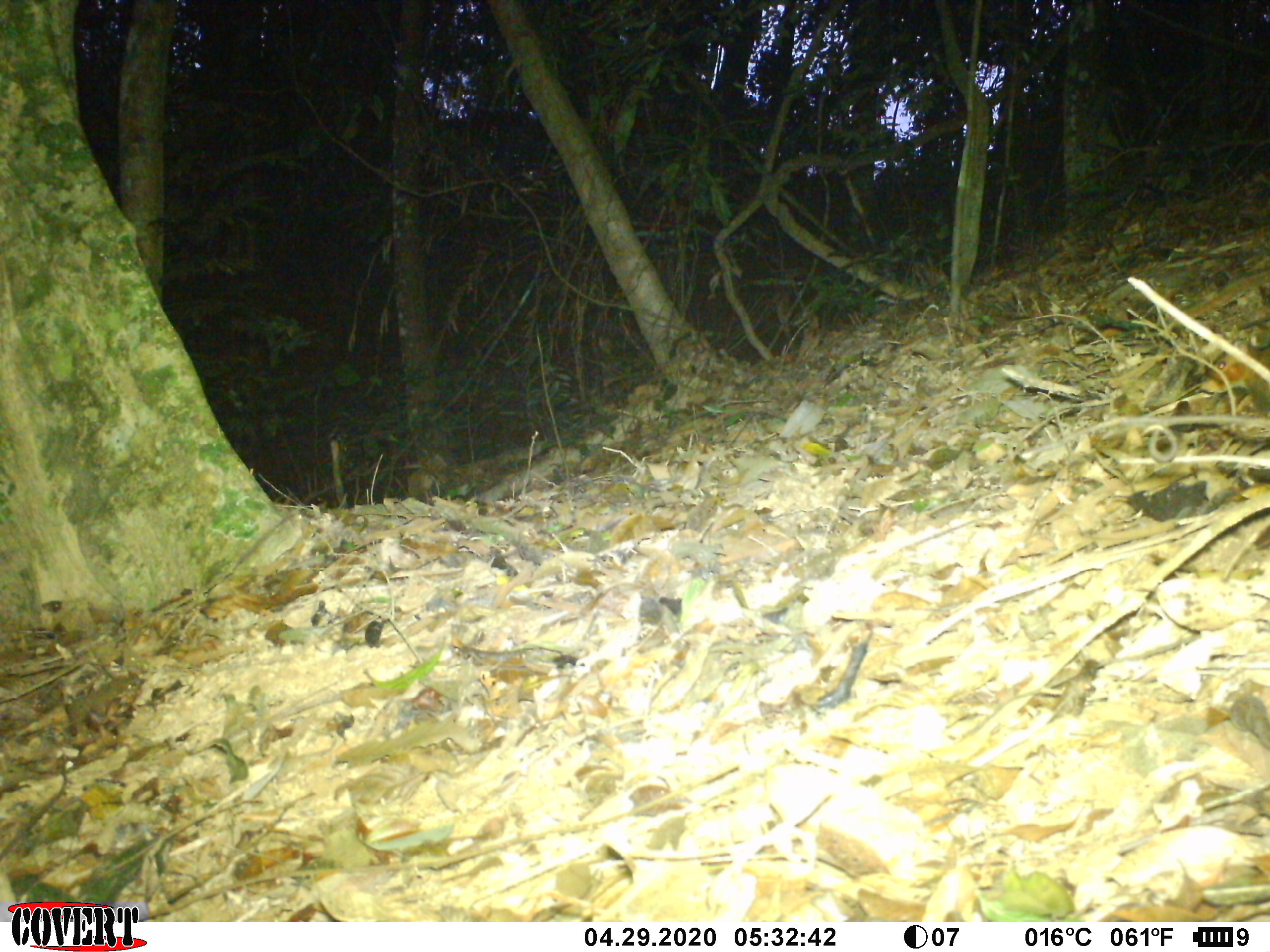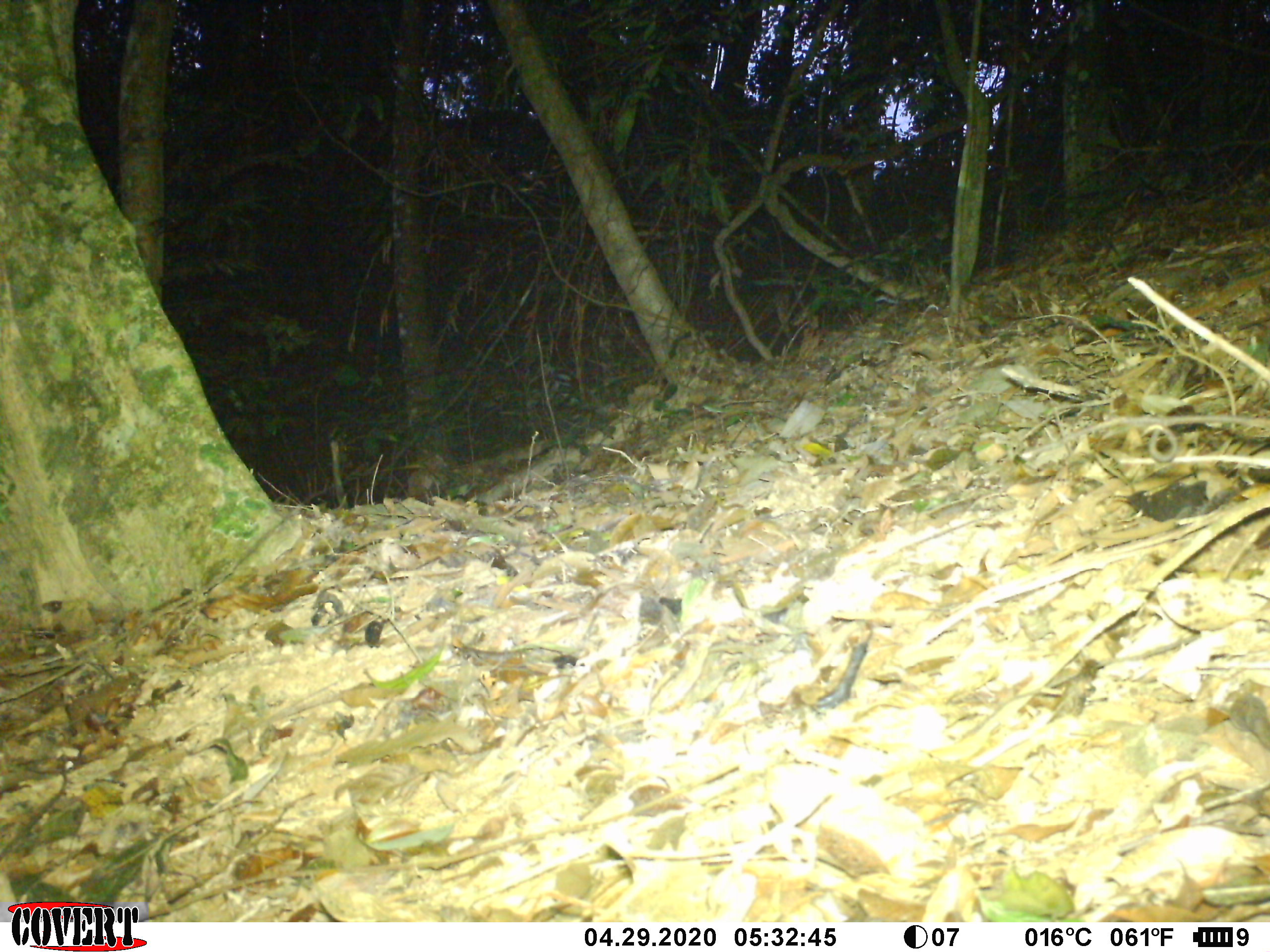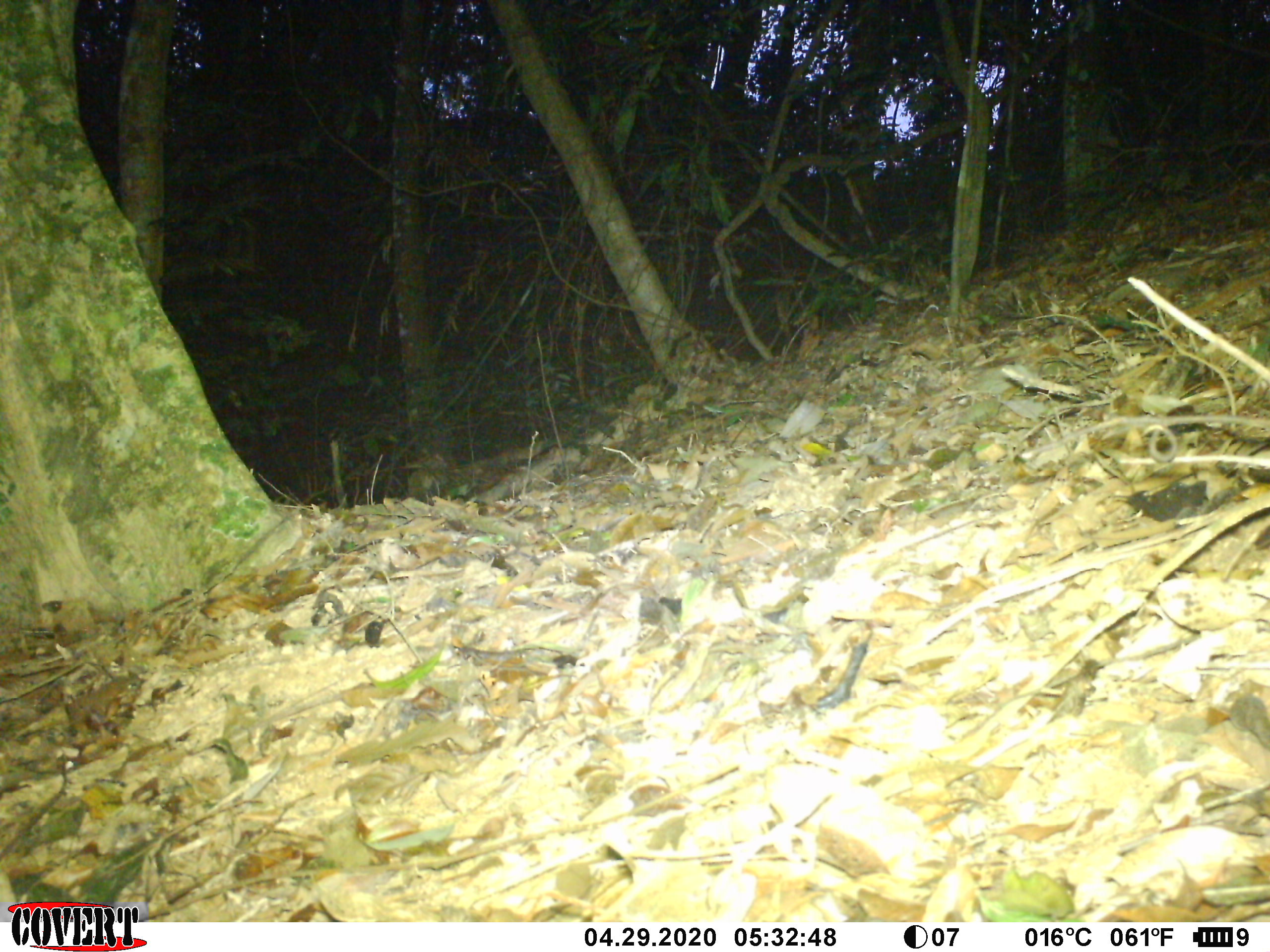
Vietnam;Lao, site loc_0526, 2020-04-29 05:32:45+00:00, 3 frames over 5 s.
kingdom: Animalia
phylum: Chordata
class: Mammalia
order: Rodentia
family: Sciuridae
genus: Dremomys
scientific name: Dremomys rufigenis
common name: red-cheeked squirrel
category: red cheeked squirrel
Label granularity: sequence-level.